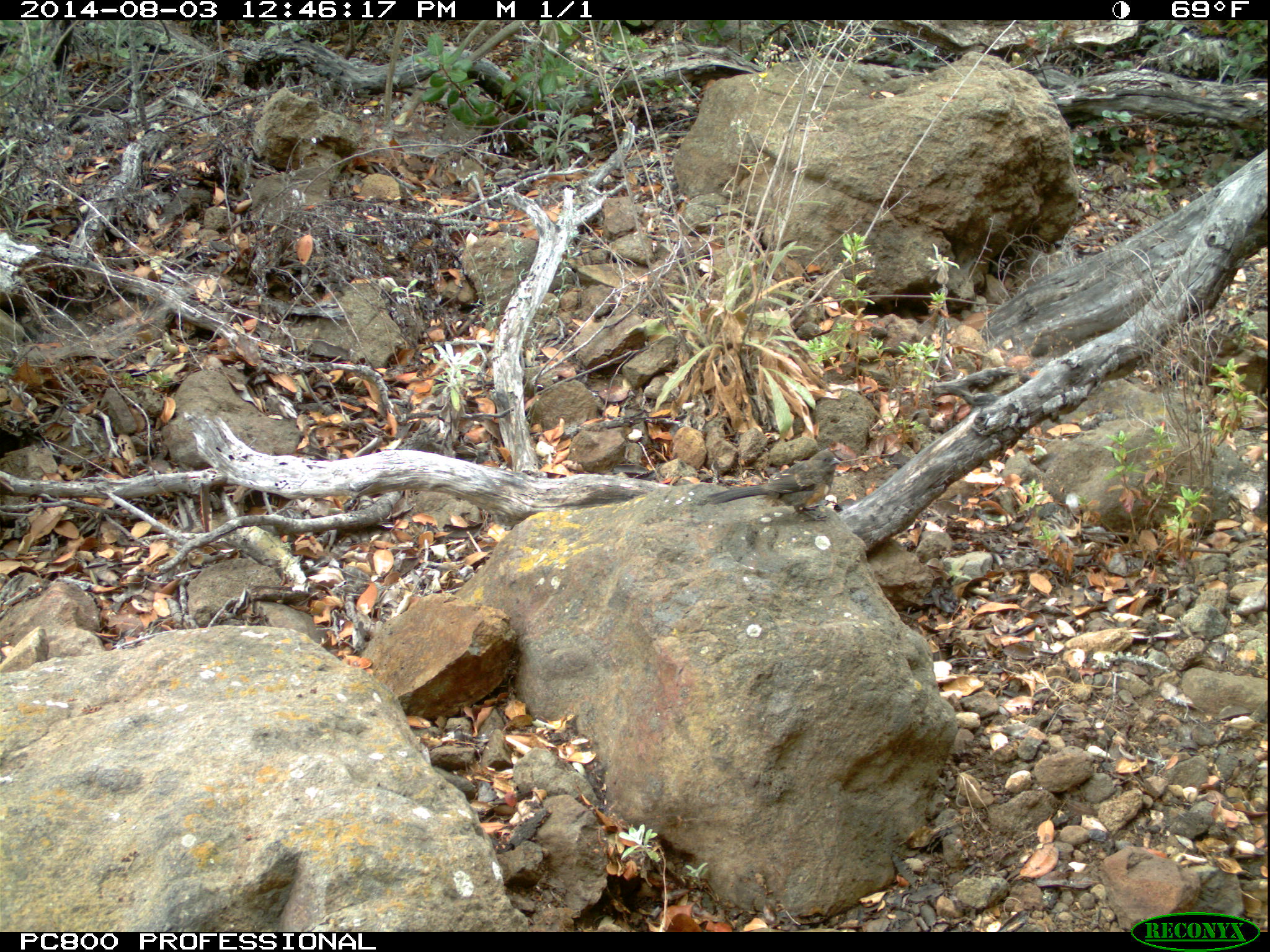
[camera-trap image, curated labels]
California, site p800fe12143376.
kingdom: Animalia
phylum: Chordata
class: Aves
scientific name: Aves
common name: bird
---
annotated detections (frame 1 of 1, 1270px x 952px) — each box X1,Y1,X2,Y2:
bird: 706,449,836,521